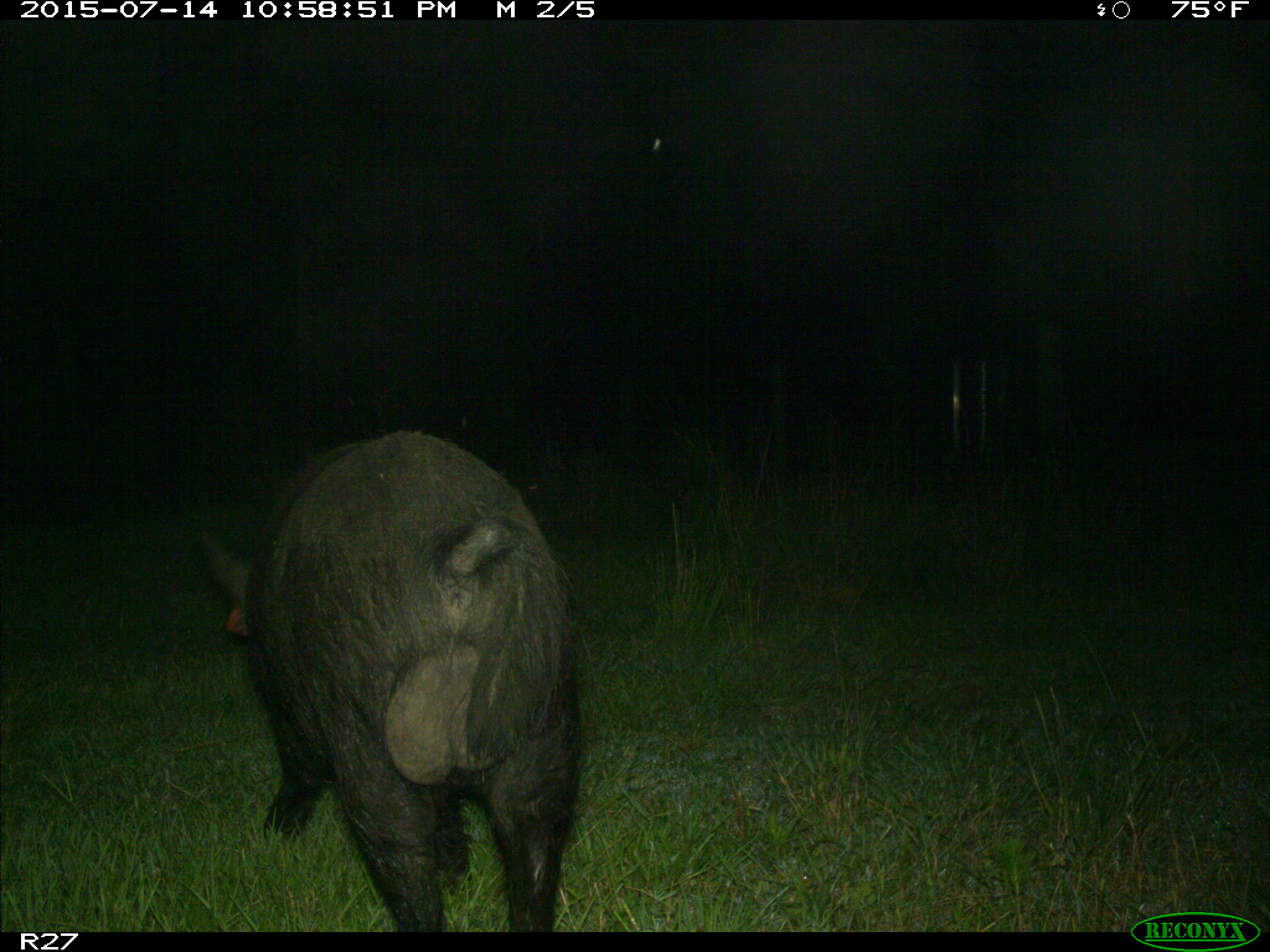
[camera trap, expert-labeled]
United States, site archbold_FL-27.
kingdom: Animalia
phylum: Chordata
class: Mammalia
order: Artiodactyla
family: Suidae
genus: Sus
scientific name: Sus scrofa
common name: wild boar